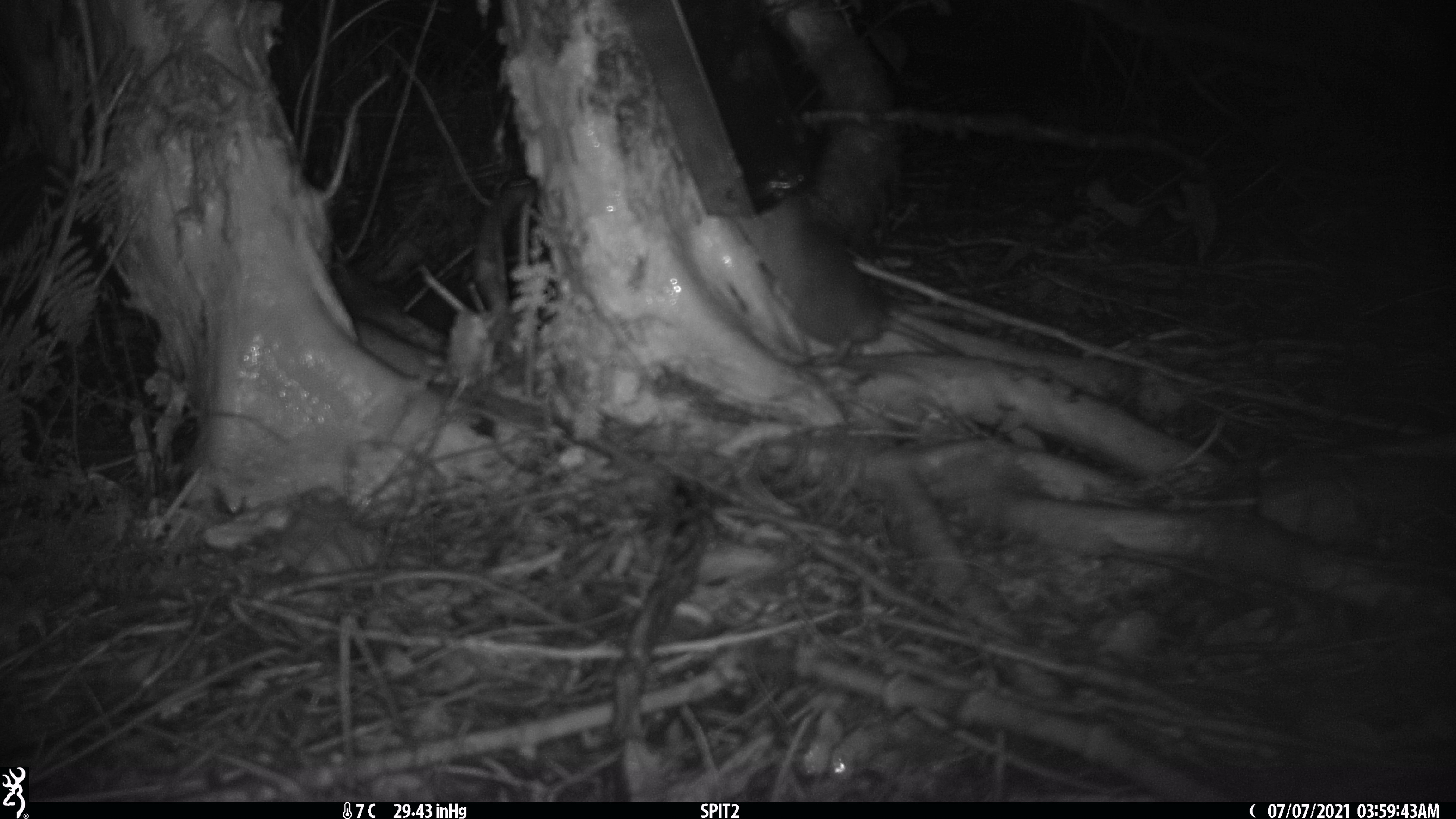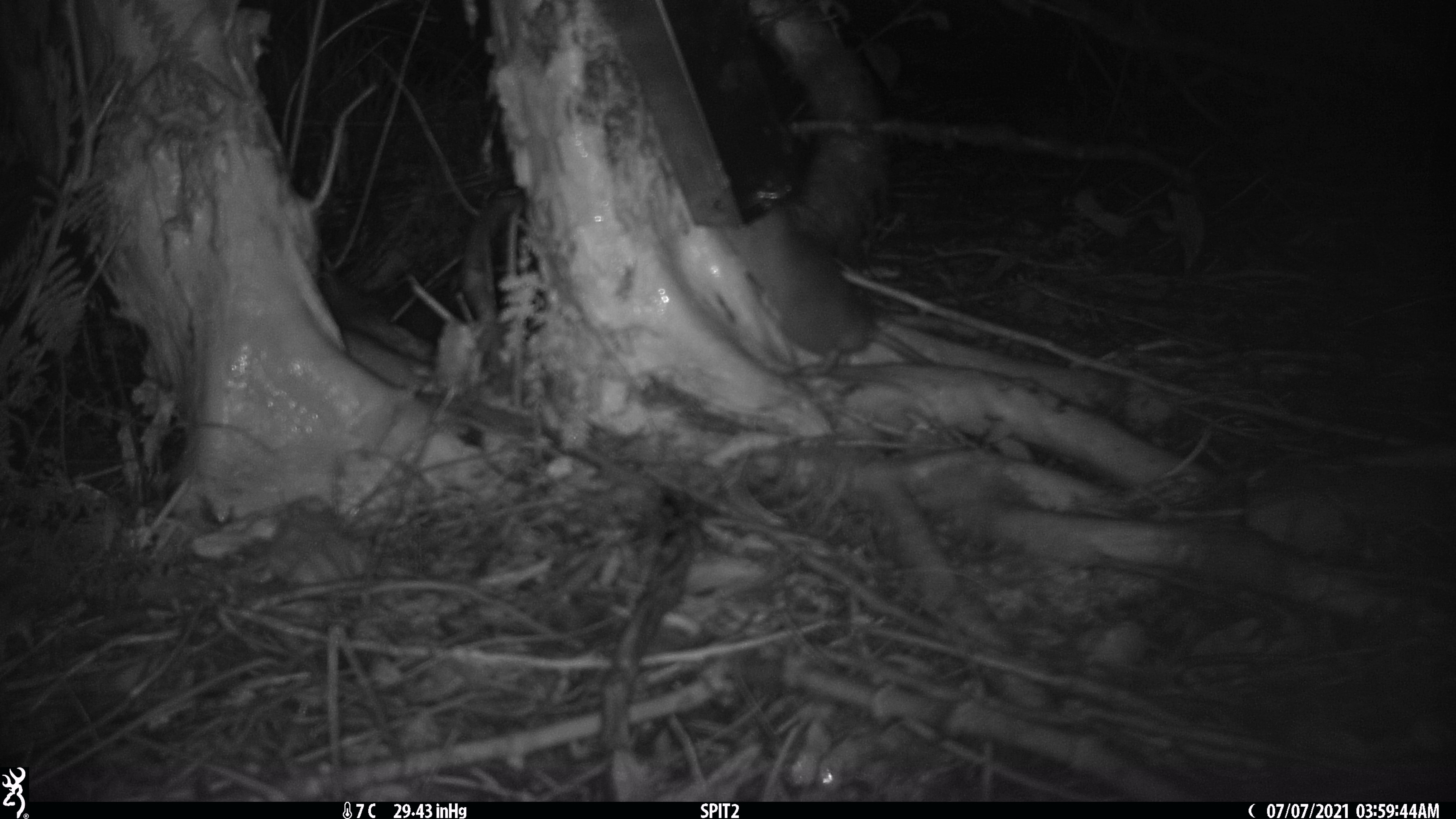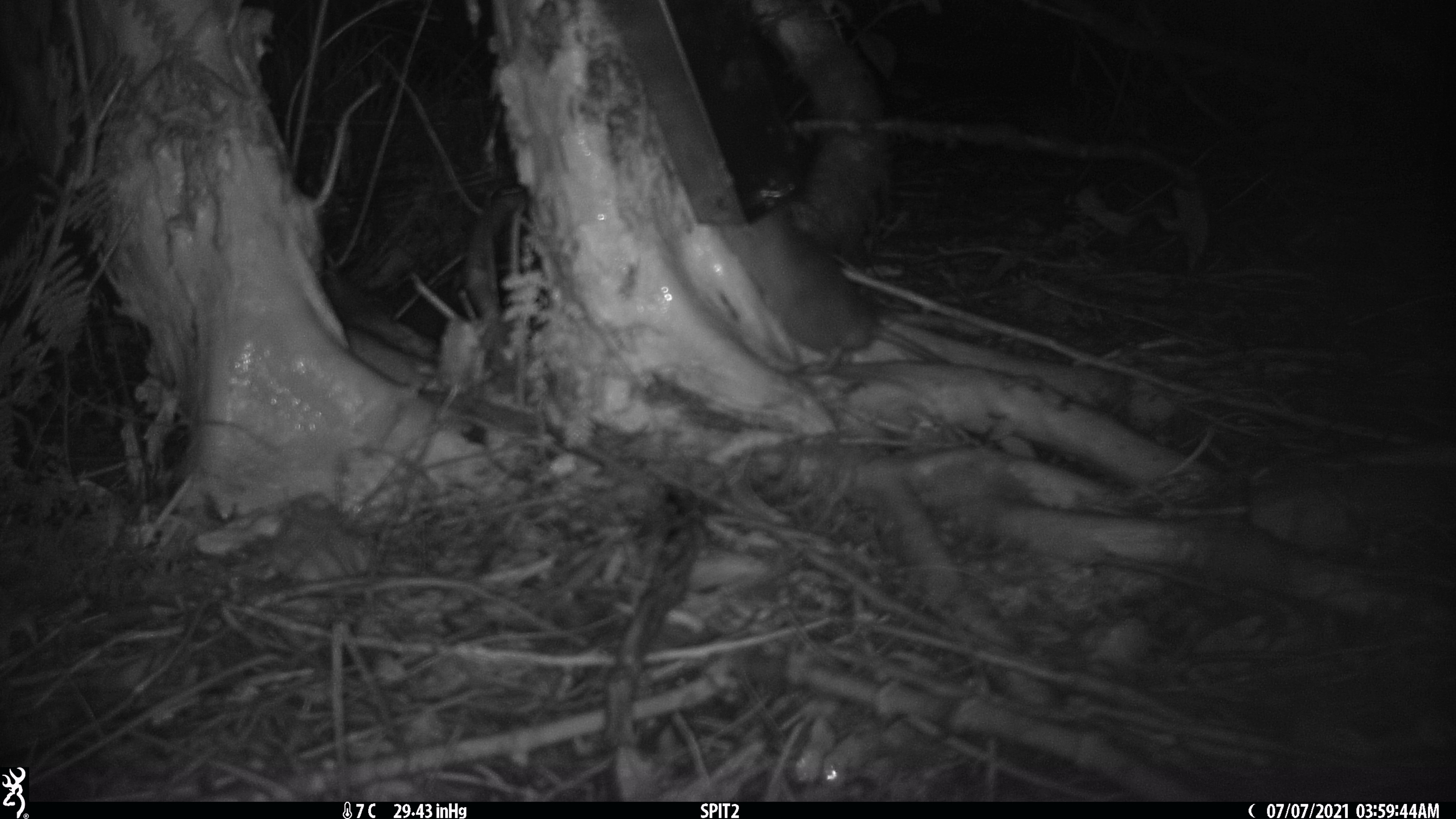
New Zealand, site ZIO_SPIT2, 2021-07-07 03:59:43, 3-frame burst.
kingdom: Animalia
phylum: Chordata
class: Mammalia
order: Rodentia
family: Muridae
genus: Rattus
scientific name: Rattus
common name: rat